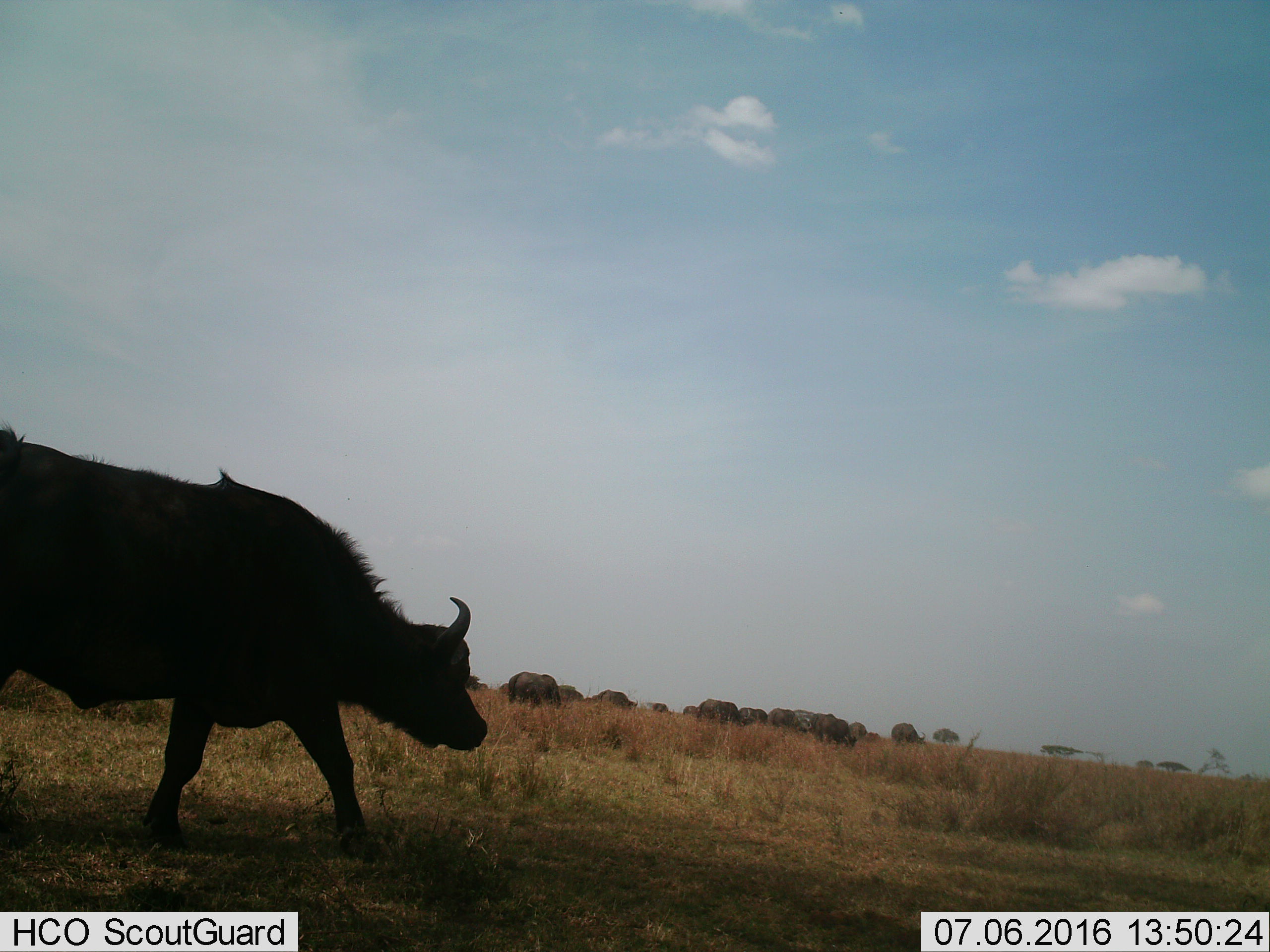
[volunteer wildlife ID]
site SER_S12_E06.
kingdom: Animalia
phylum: Chordata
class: Mammalia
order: Artiodactyla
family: Bovidae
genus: Syncerus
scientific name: Syncerus caffer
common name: african buffalo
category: buffalo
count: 11-50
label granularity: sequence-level